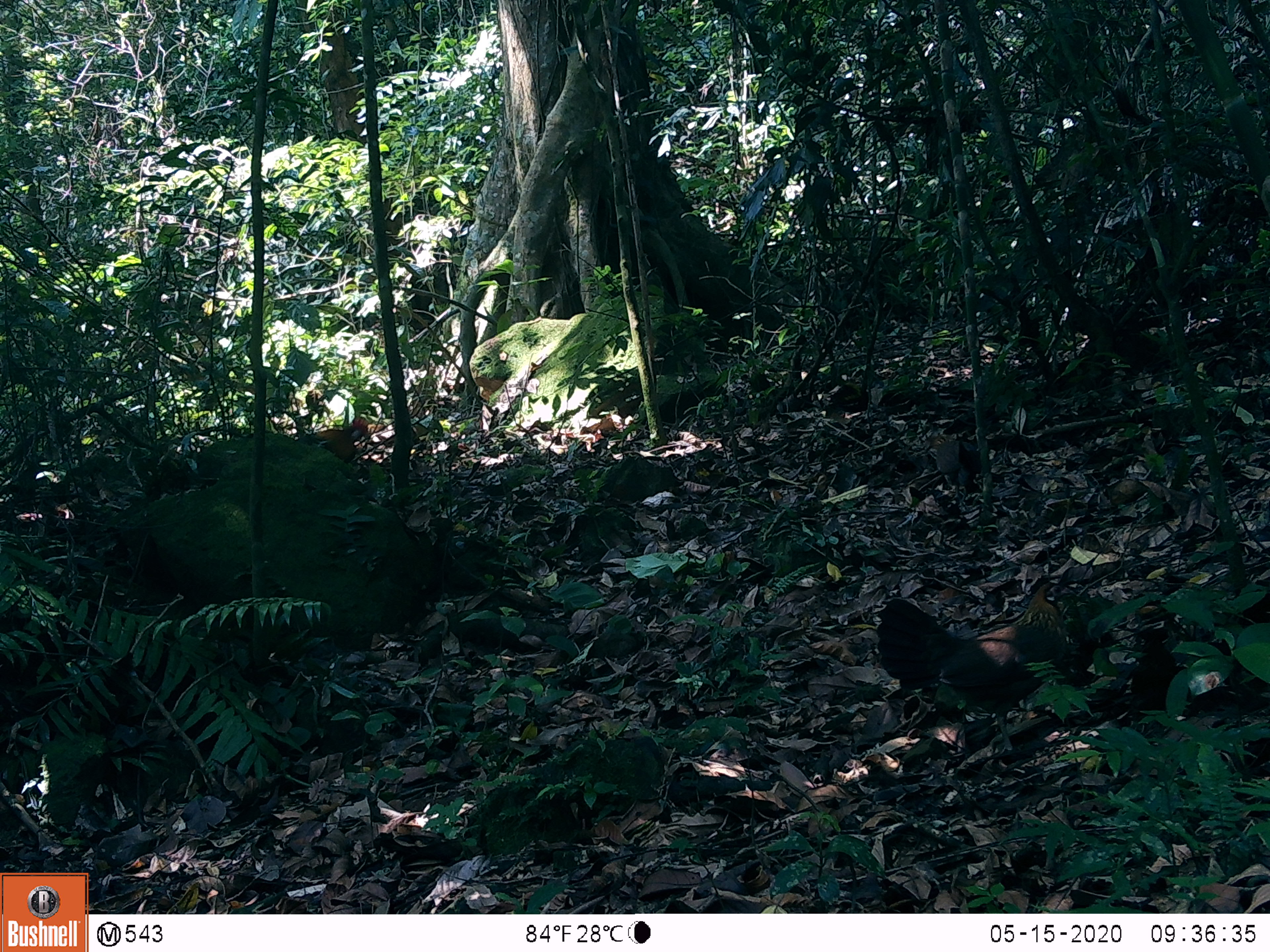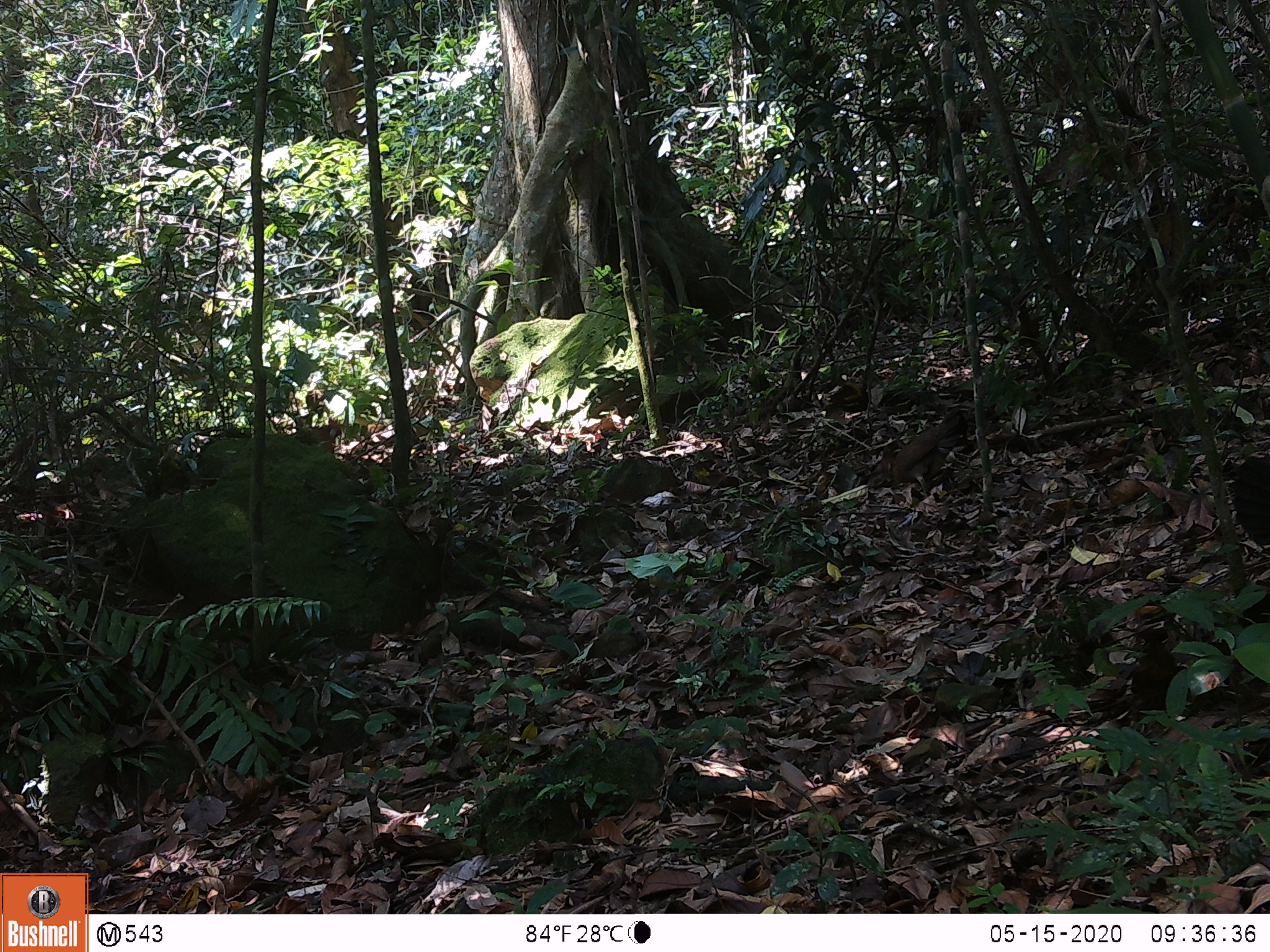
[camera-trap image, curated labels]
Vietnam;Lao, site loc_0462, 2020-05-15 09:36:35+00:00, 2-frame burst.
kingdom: Animalia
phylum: Chordata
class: Aves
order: Galliformes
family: Phasianidae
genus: Gallus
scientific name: Gallus gallus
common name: red junglefowl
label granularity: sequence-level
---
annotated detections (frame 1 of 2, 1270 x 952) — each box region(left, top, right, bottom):
red junglefowl: region(876, 579, 1080, 757)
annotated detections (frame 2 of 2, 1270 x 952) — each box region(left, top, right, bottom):
red junglefowl: region(1231, 450, 1270, 549)